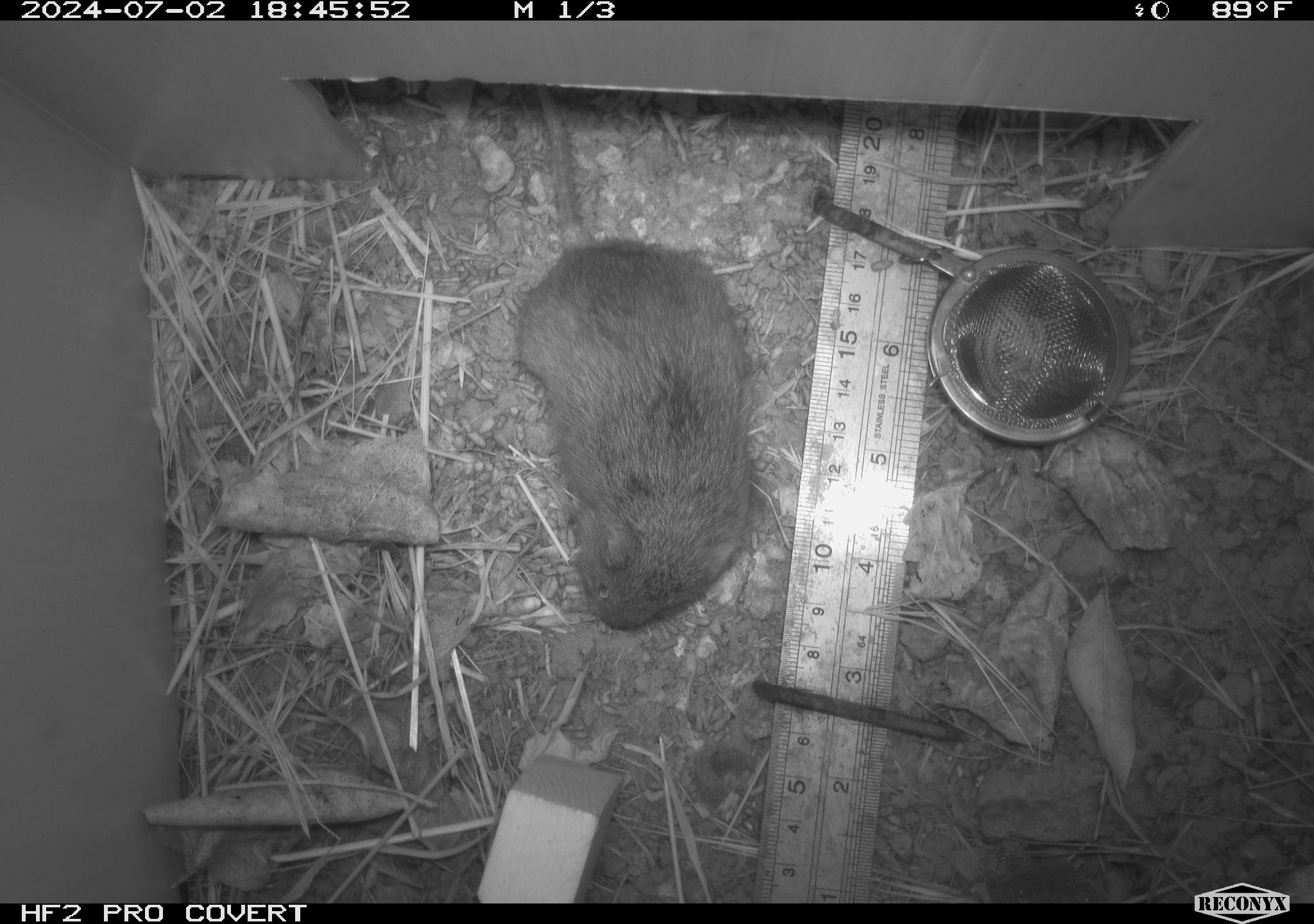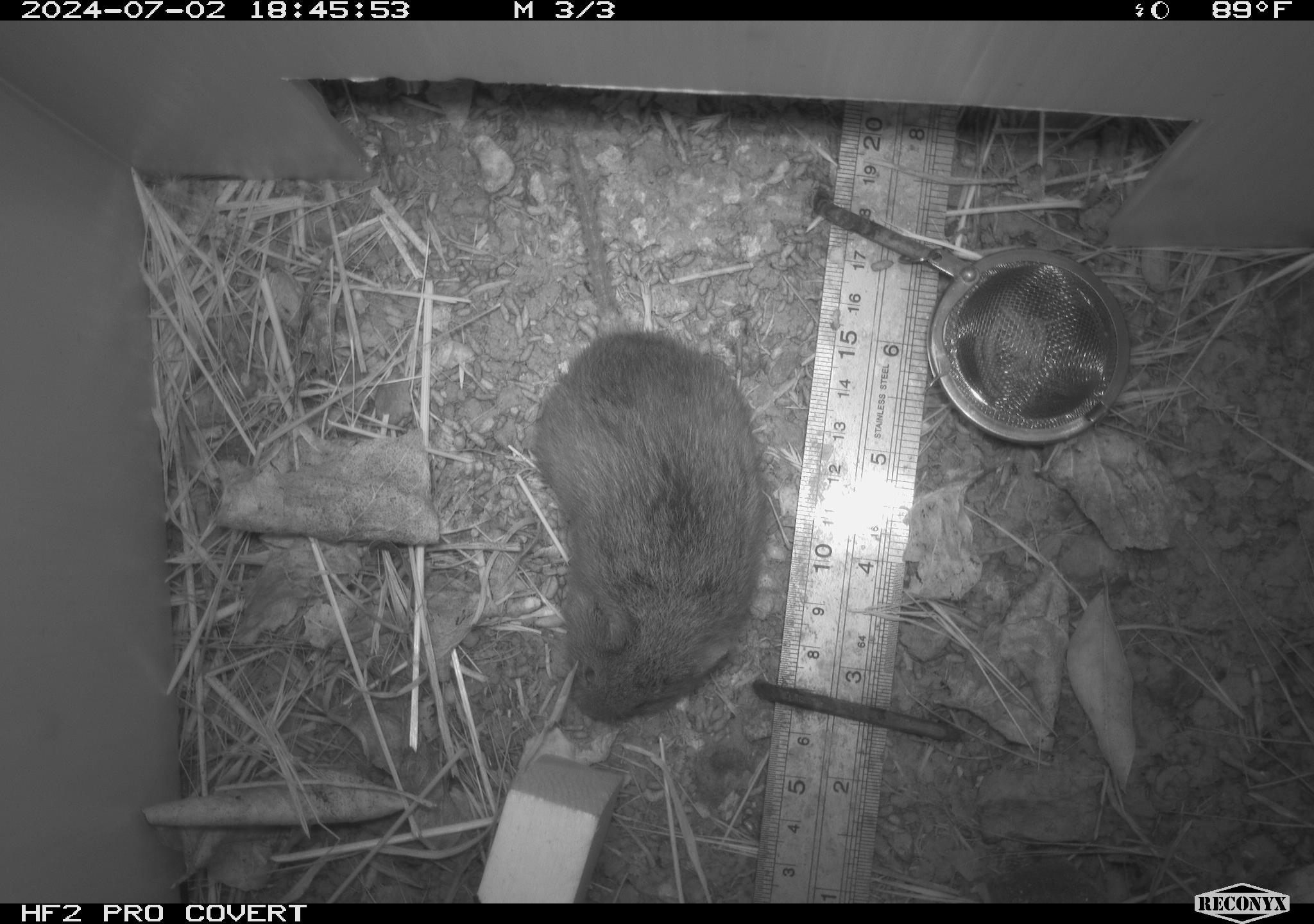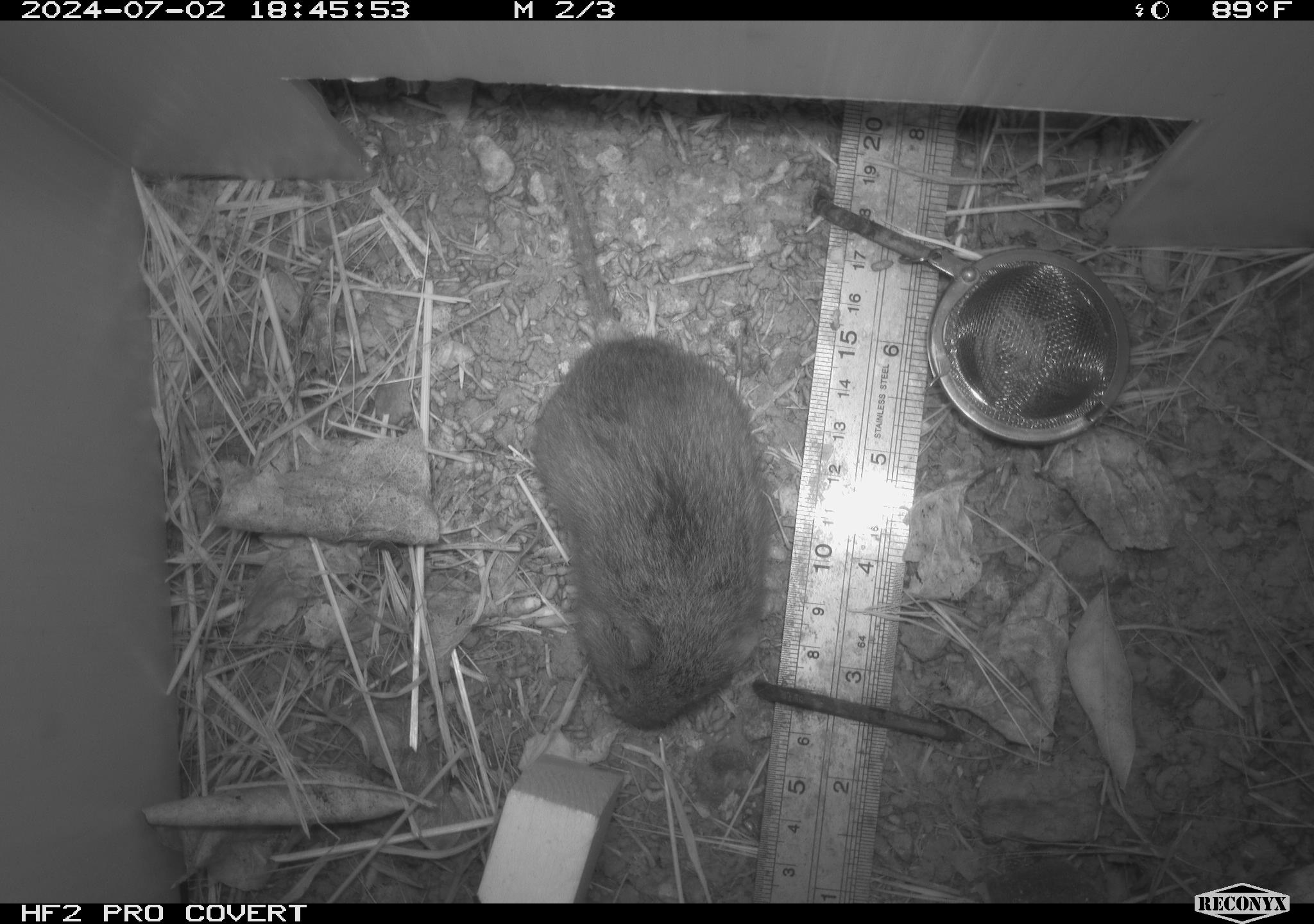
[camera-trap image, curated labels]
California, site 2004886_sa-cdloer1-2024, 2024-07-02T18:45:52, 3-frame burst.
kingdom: Animalia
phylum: Chordata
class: Mammalia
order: Rodentia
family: Cricetidae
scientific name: Arvicolinae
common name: voles, lemmings, and muskrats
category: arvicolinae subfamily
Arvicolinae subfamily (voles, lemmings, and muskrats) (Arvicolinae).